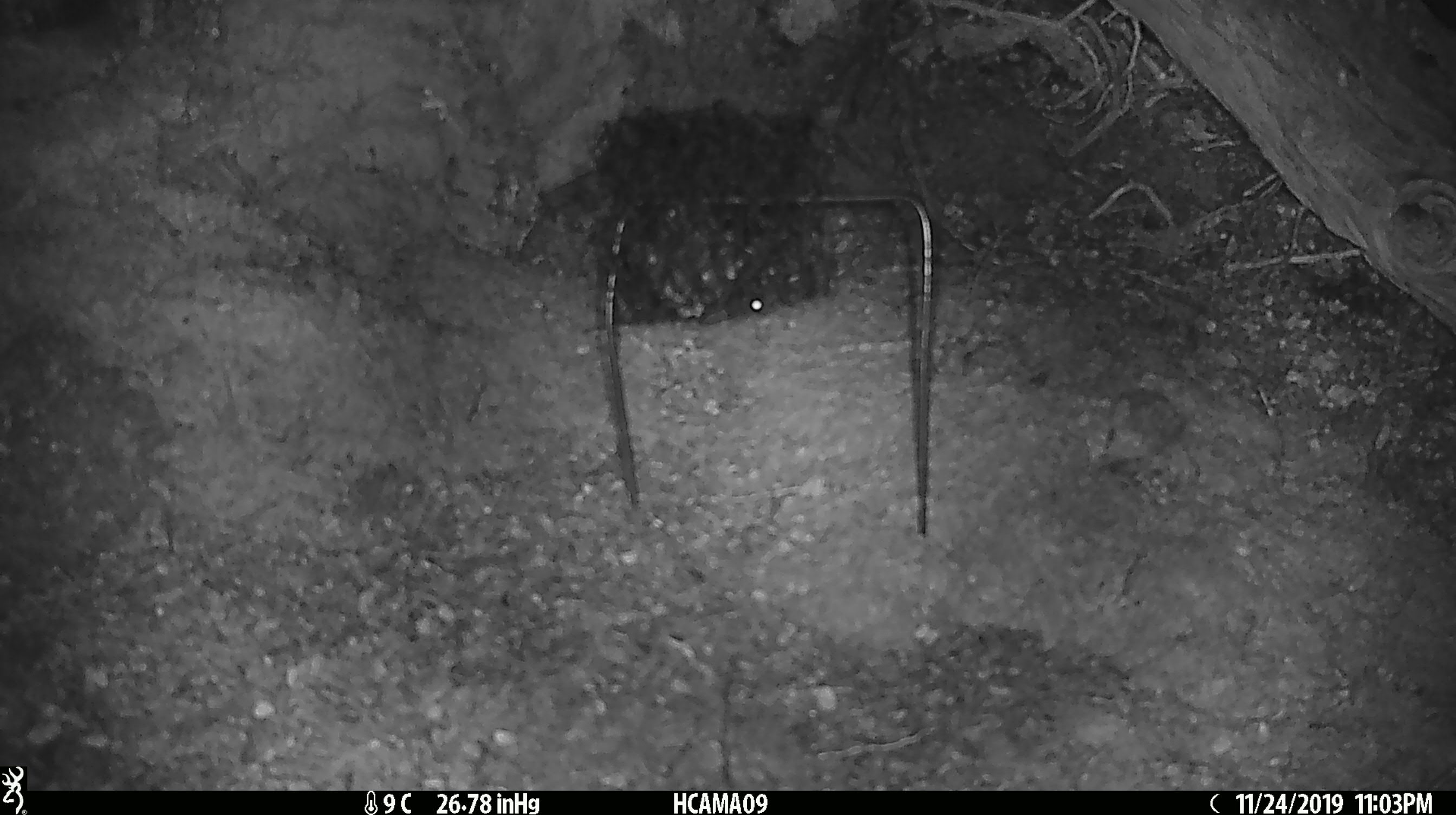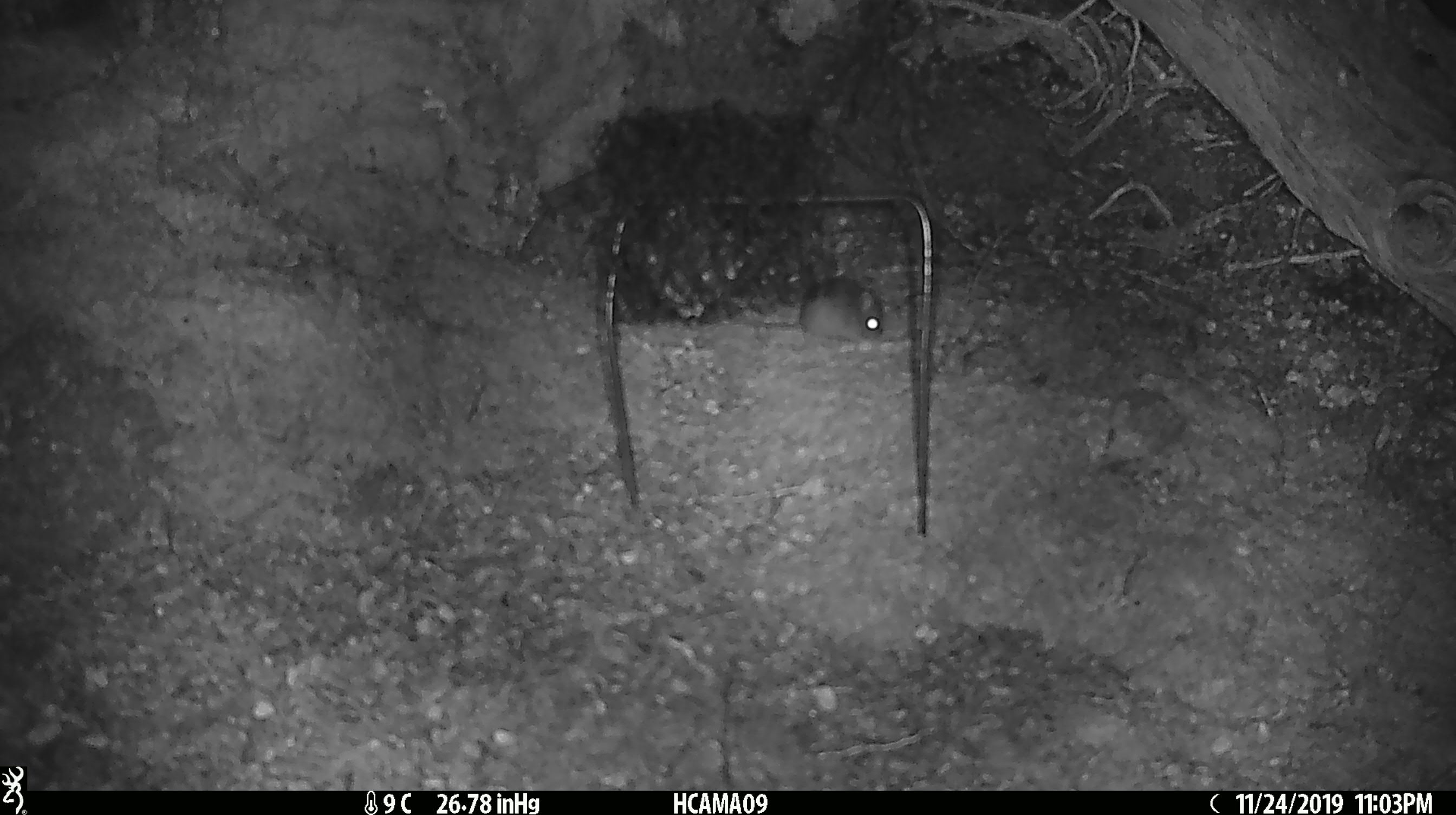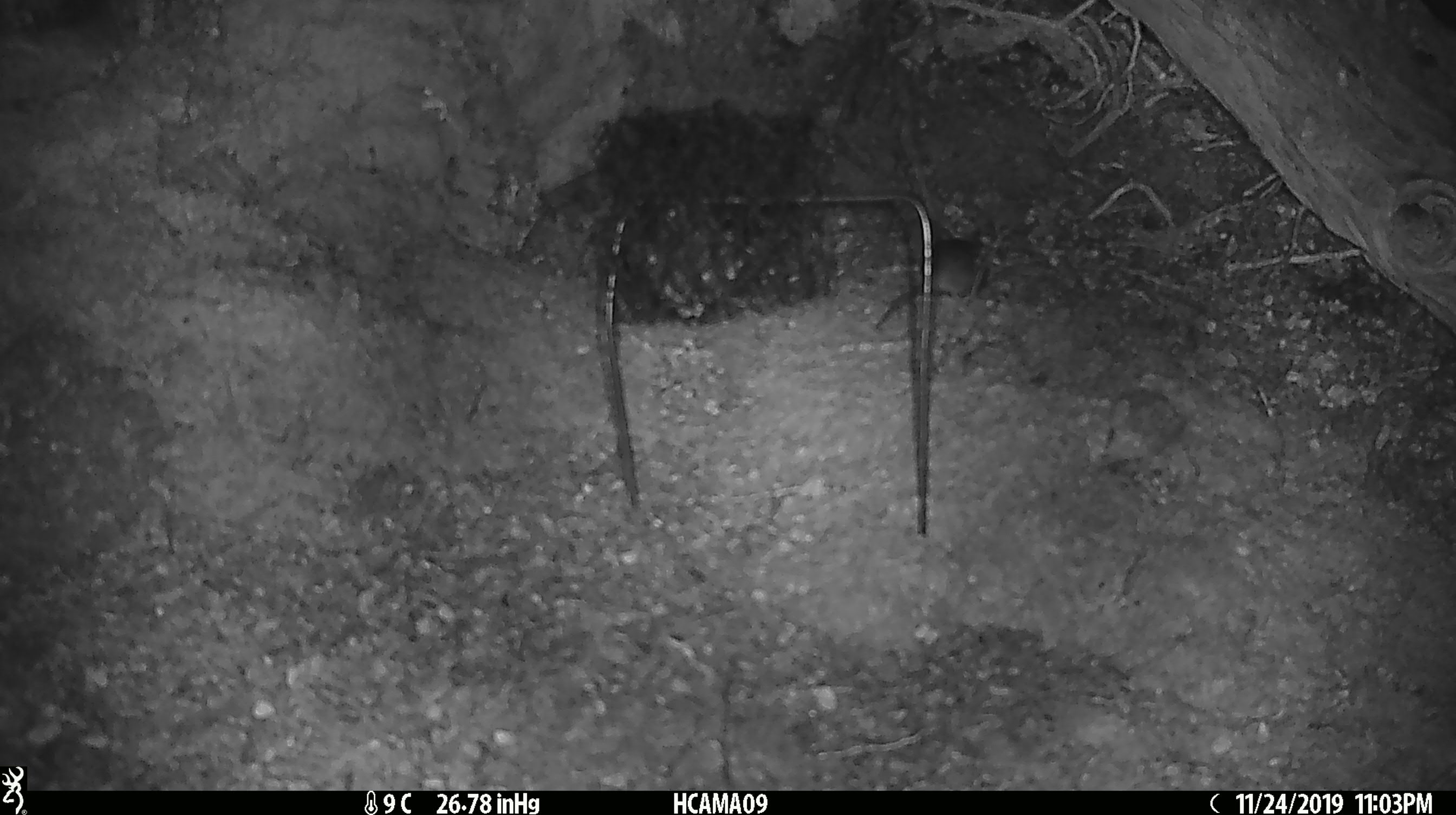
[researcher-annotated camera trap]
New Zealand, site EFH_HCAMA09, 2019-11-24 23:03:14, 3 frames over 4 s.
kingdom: Animalia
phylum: Chordata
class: Mammalia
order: Rodentia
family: Muridae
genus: Mus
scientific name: Mus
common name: mouse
Mouse (Mus).